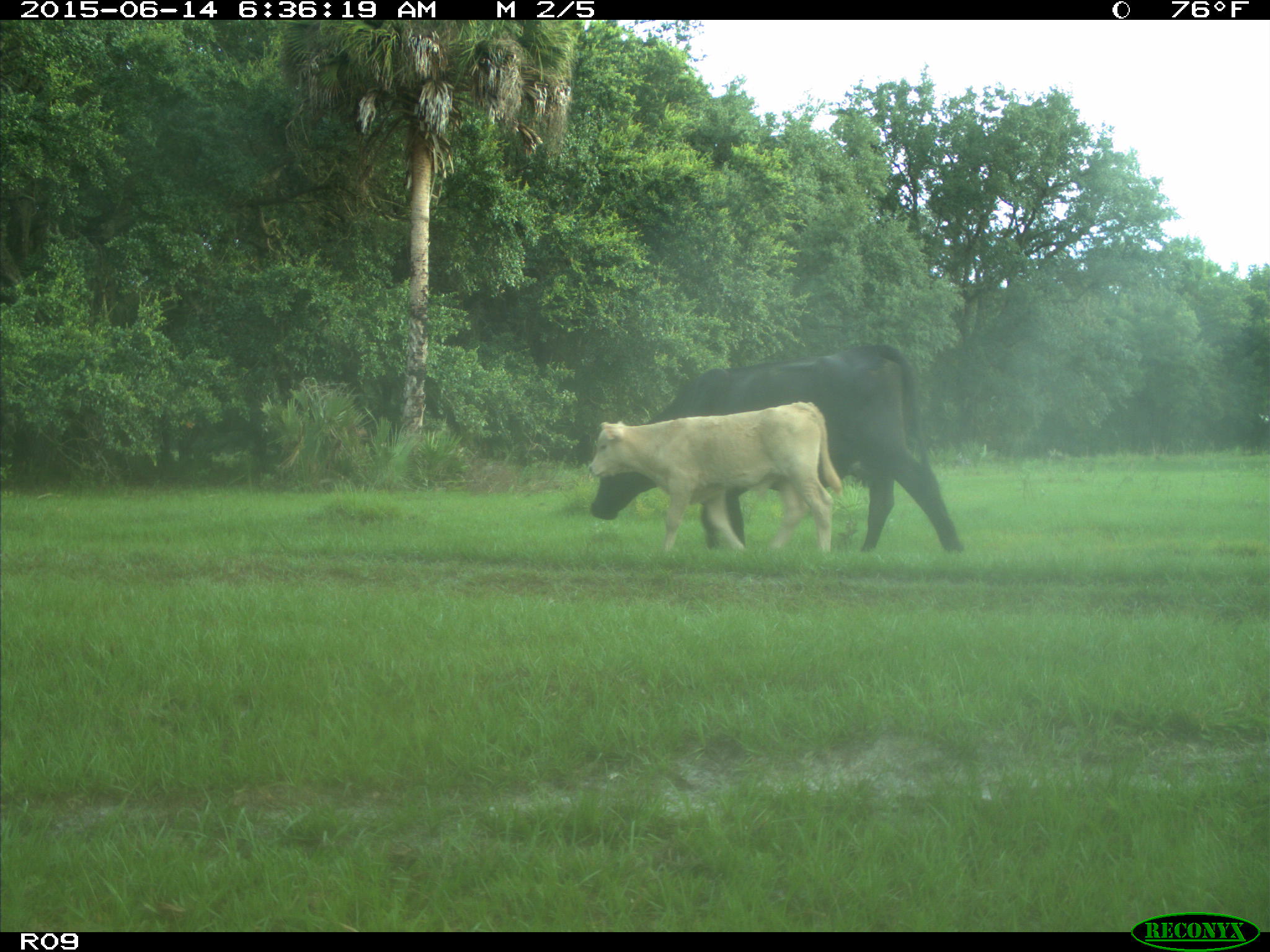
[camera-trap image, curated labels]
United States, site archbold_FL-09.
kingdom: Animalia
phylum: Chordata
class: Mammalia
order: Artiodactyla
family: Bovidae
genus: Bos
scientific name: Bos taurus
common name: domestic cow